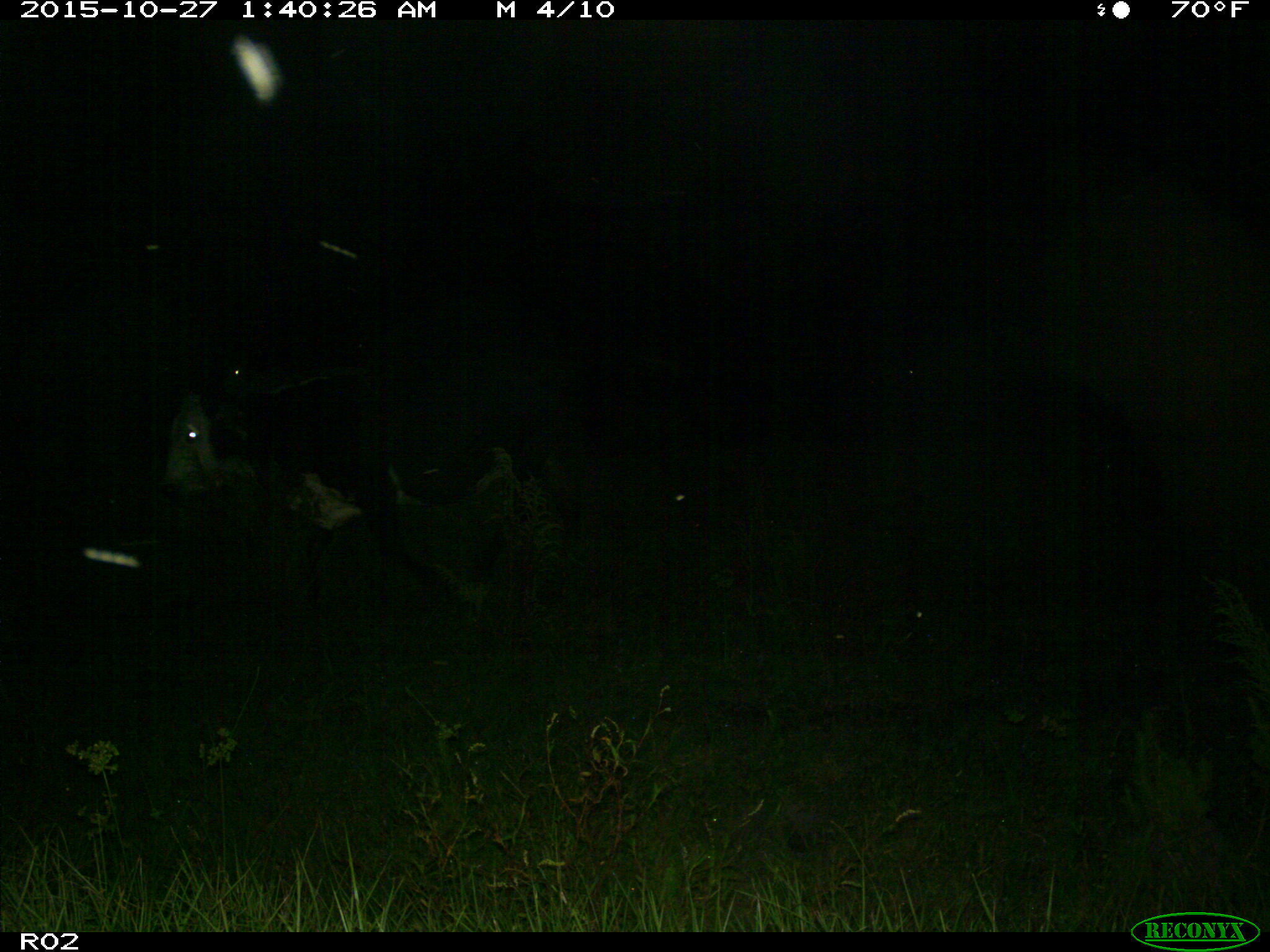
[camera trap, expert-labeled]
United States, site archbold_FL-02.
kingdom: Animalia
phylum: Chordata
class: Mammalia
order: Artiodactyla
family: Bovidae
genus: Bos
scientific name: Bos taurus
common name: domestic cow